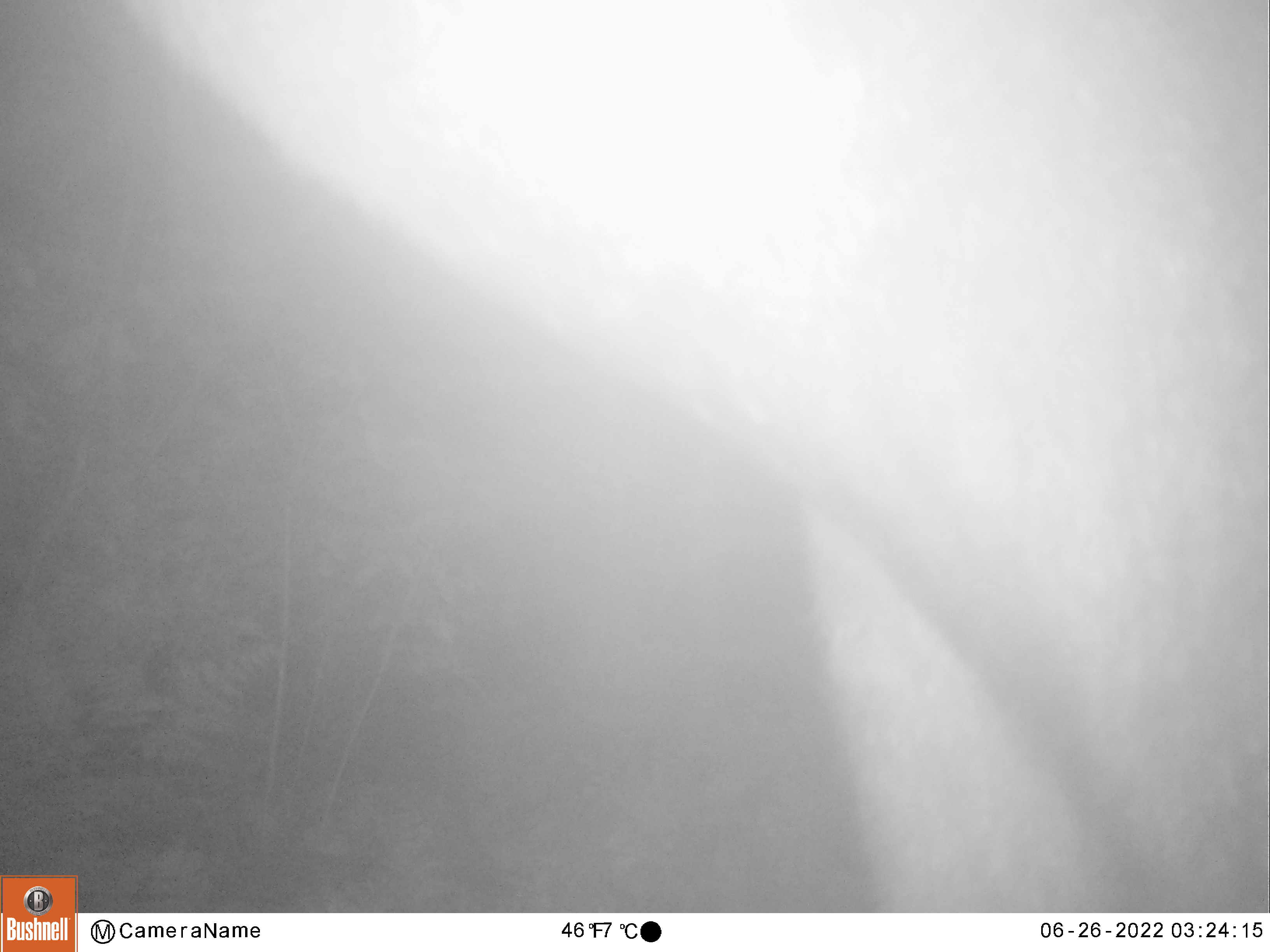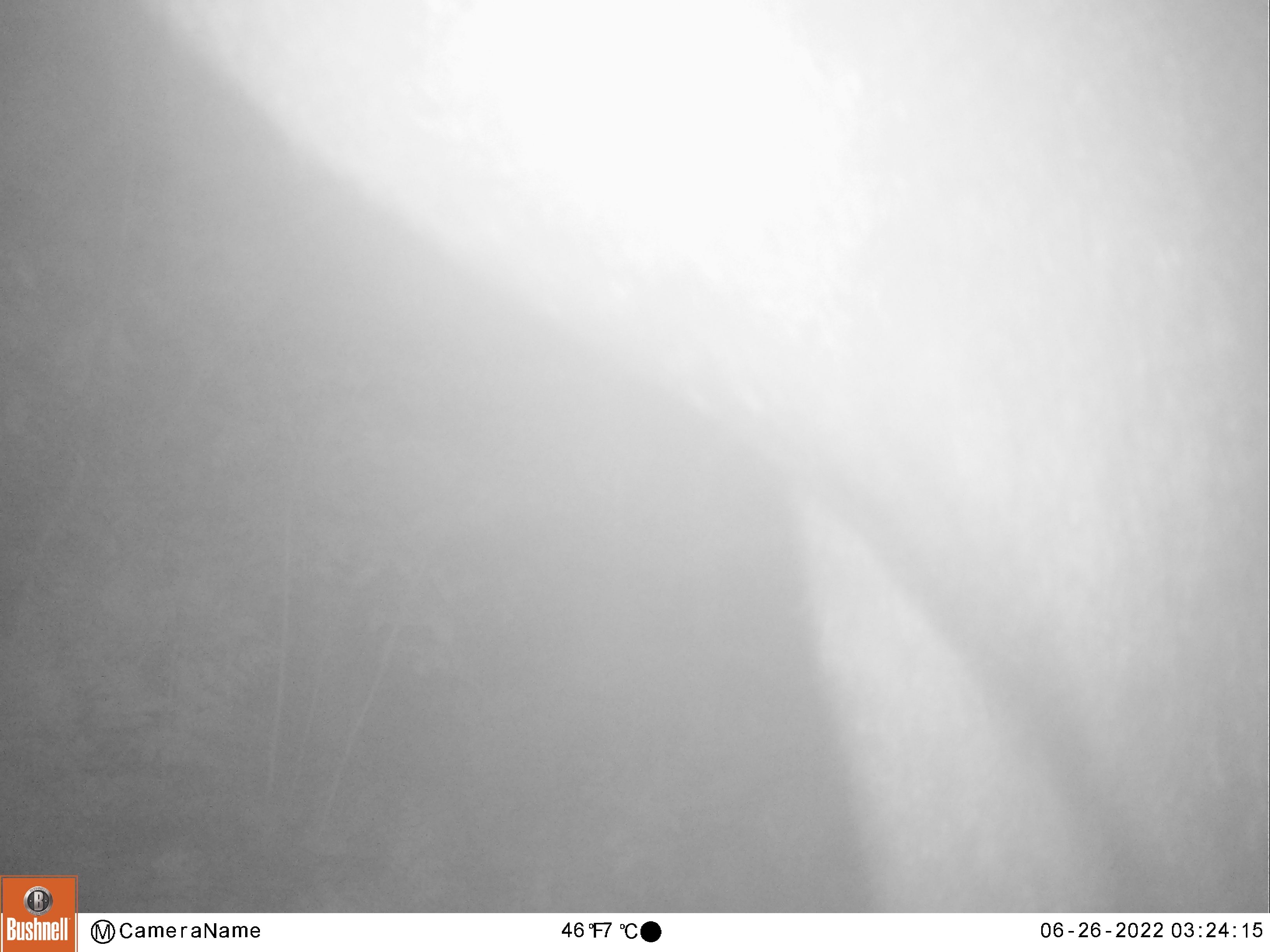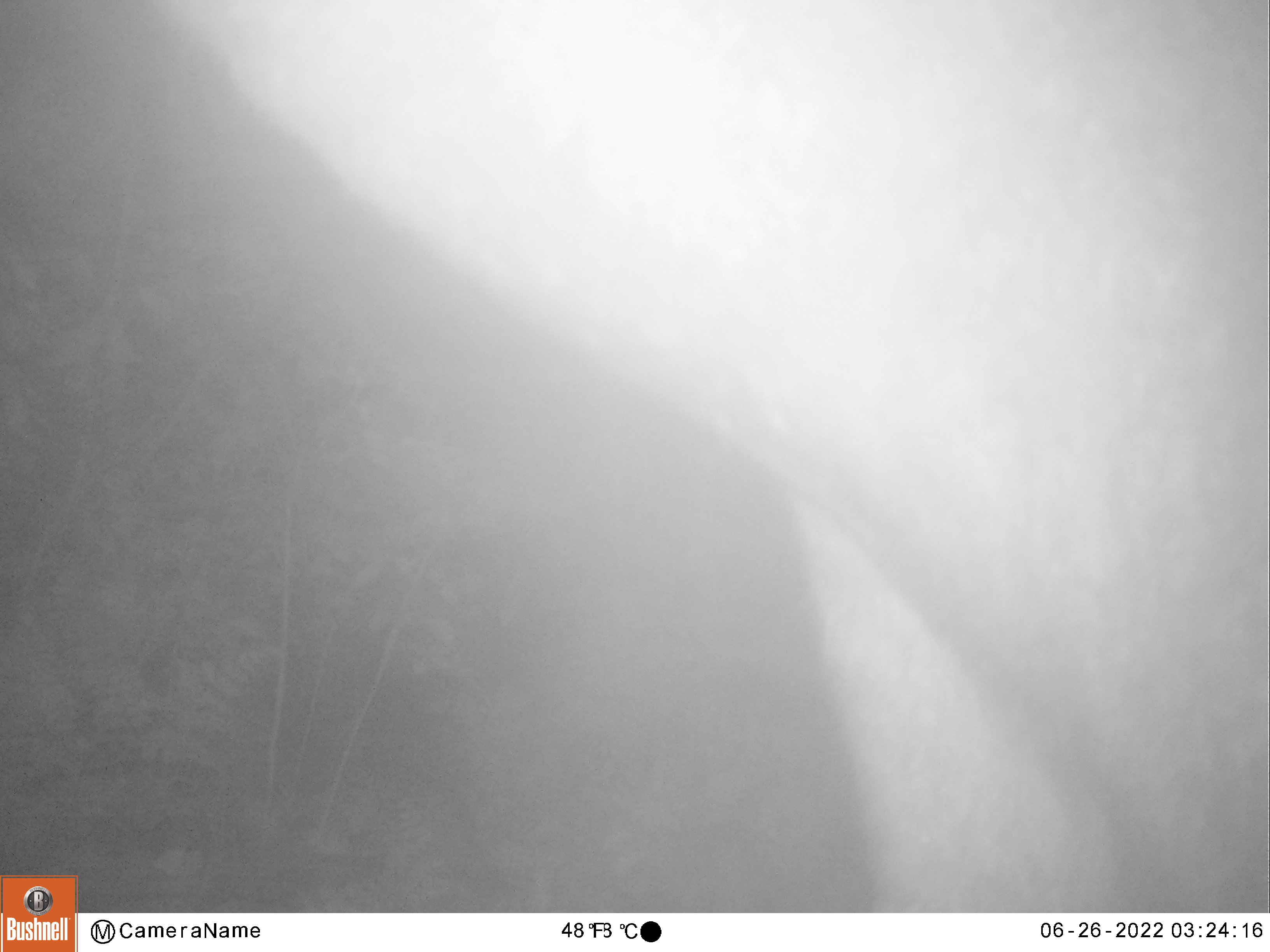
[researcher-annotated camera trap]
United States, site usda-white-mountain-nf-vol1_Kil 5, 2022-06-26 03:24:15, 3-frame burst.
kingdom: Animalia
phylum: Chordata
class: Mammalia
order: Artiodactyla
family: Cervidae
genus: Alces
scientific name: Alces alces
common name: moose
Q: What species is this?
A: Moose (Alces alces).